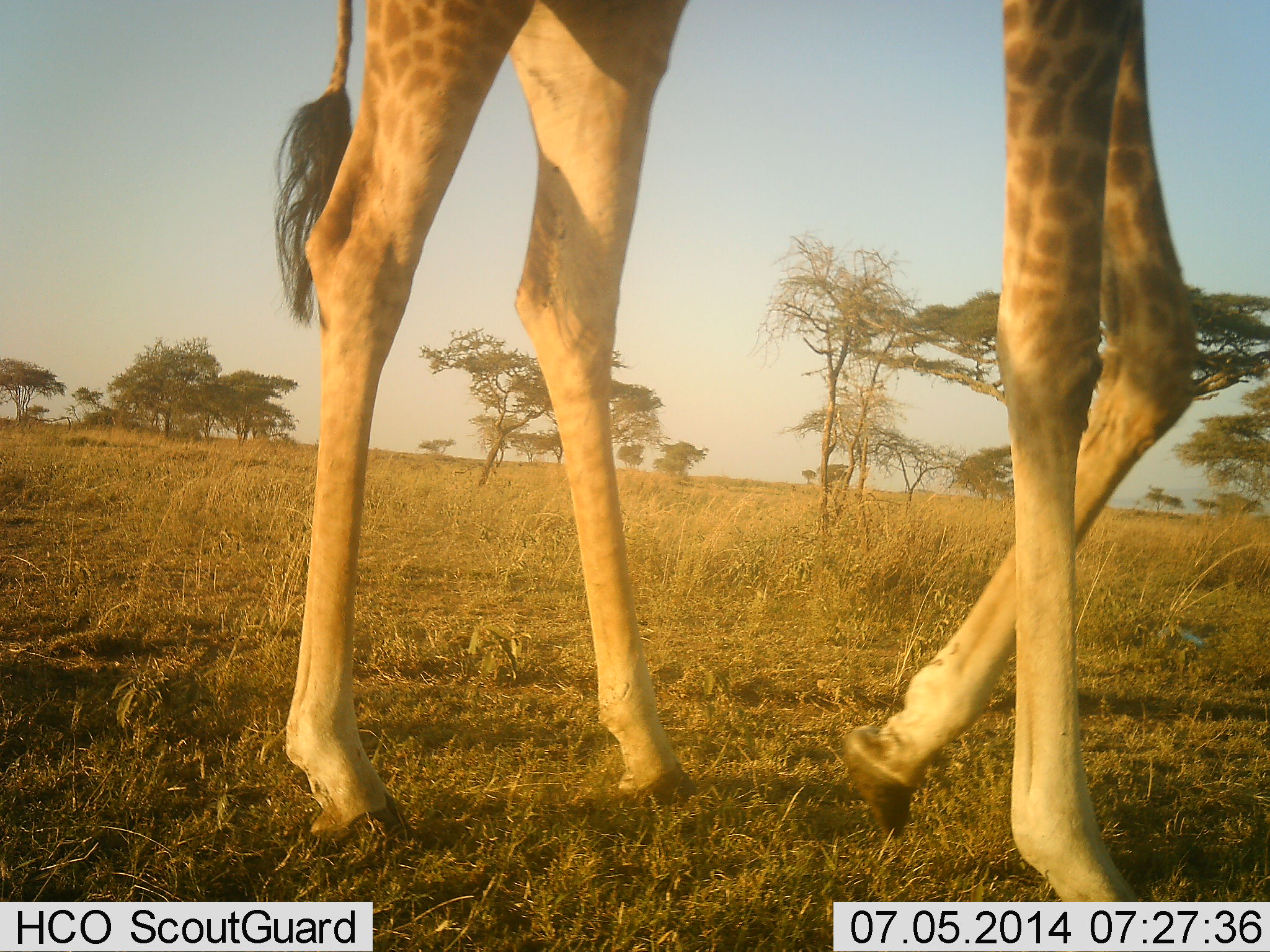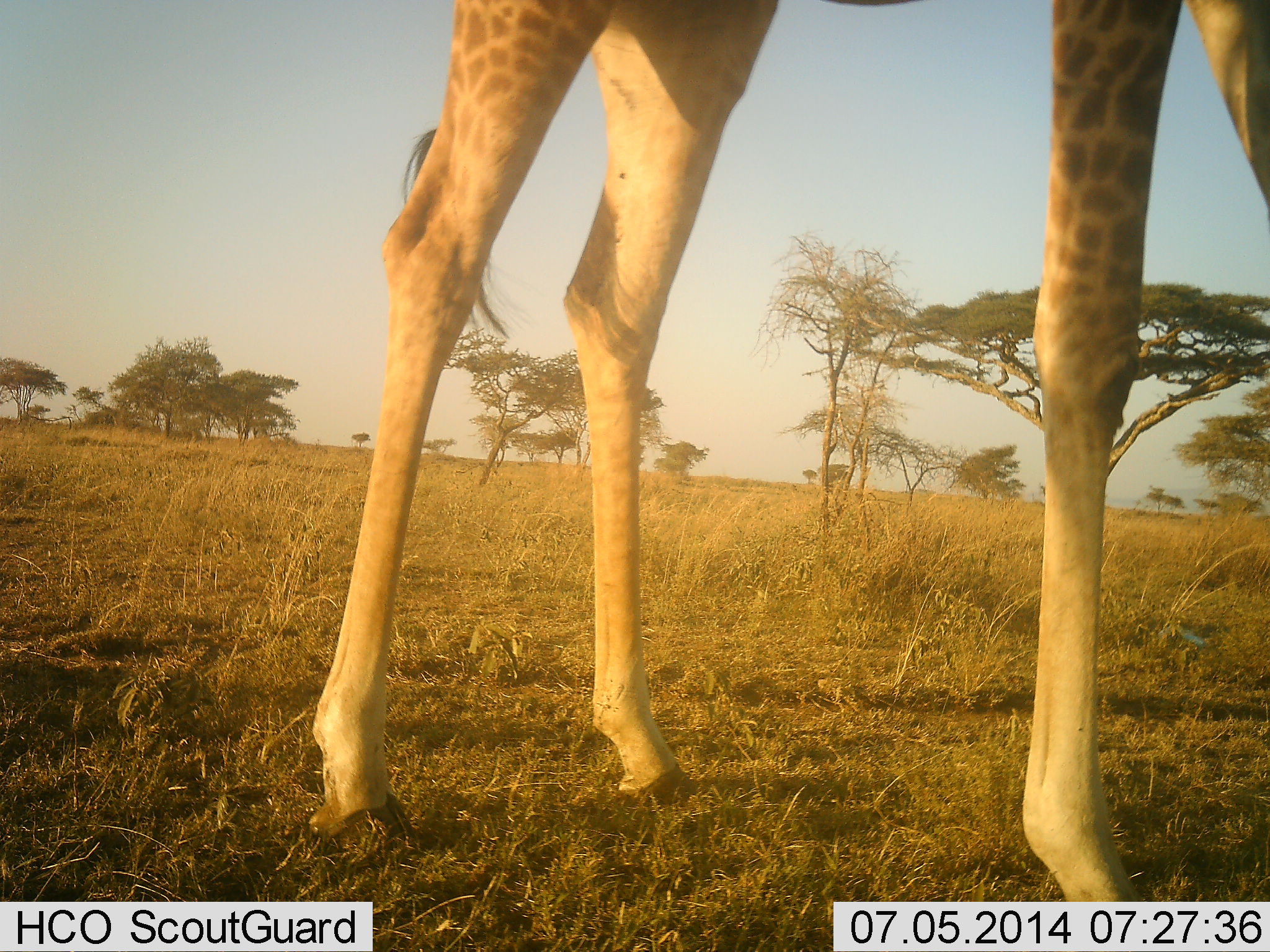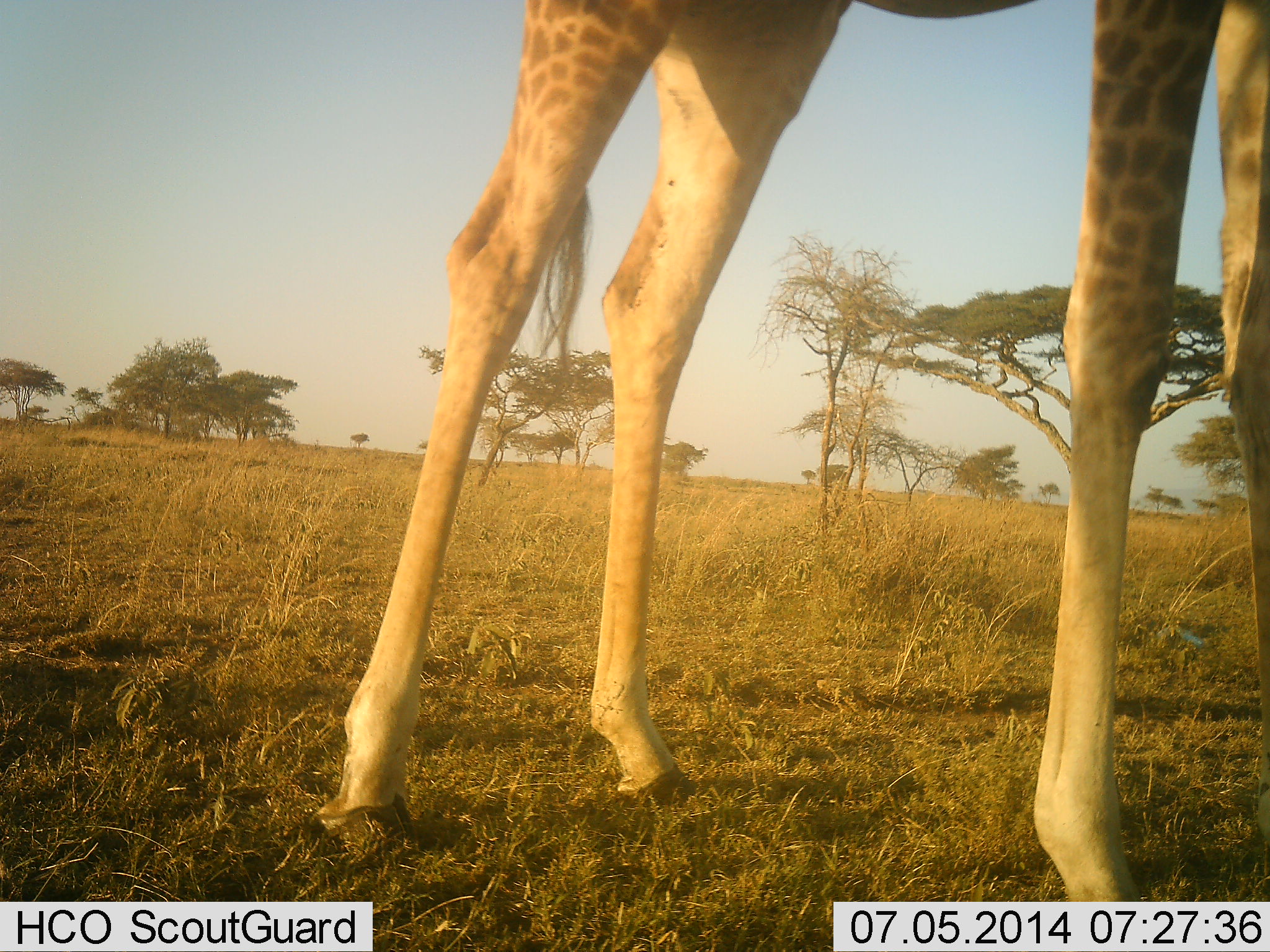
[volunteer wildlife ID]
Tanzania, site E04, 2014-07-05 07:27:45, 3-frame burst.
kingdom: Animalia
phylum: Chordata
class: Mammalia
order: Artiodactyla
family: Giraffidae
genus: Giraffa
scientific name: Giraffa camelopardalis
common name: giraffe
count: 1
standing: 30%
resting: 0%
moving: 80%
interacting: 0%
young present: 0%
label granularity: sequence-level